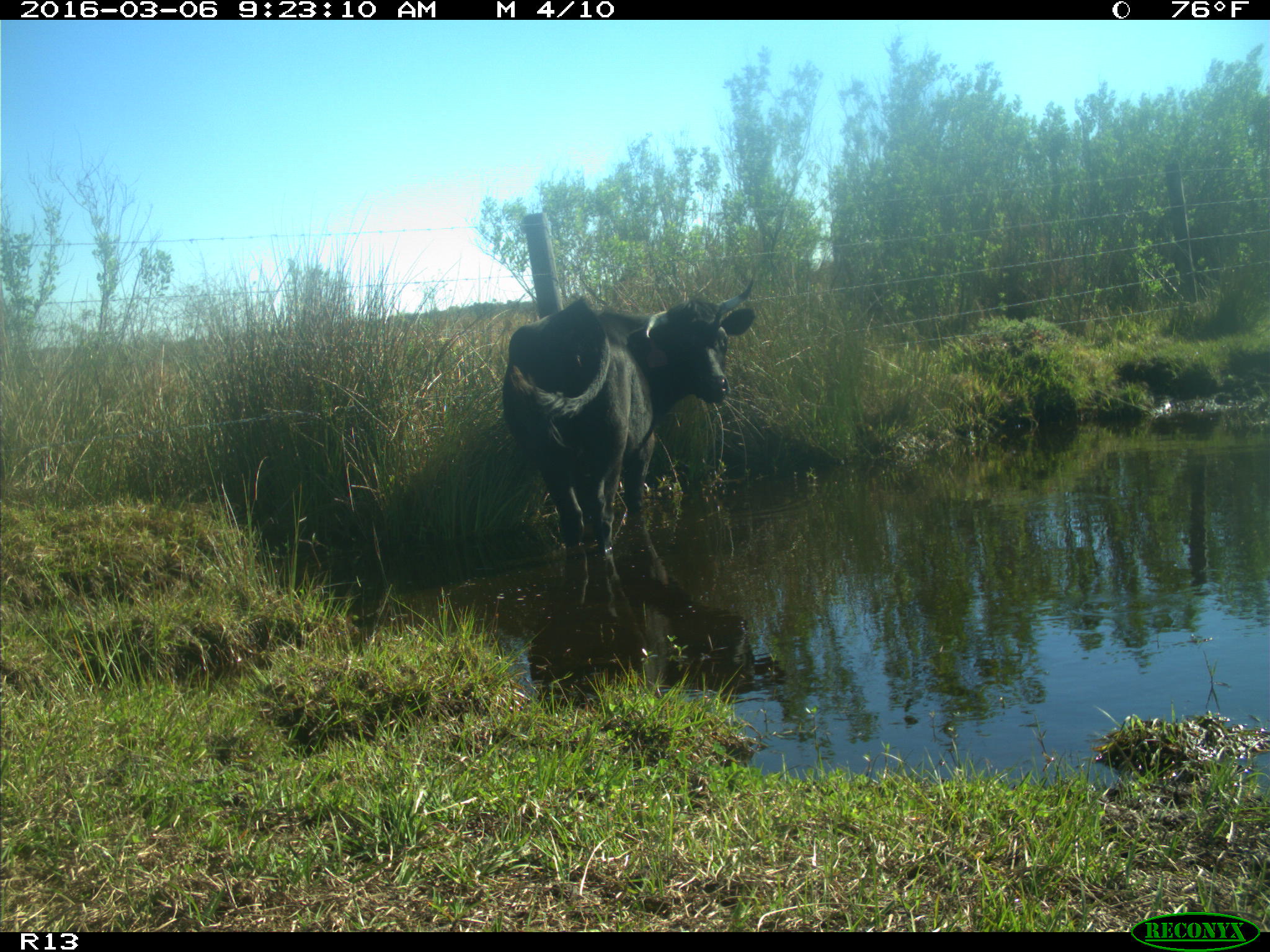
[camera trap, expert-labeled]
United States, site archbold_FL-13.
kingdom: Animalia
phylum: Chordata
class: Mammalia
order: Artiodactyla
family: Bovidae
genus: Bos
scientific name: Bos taurus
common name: domestic cow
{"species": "Bos taurus (domestic cow)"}